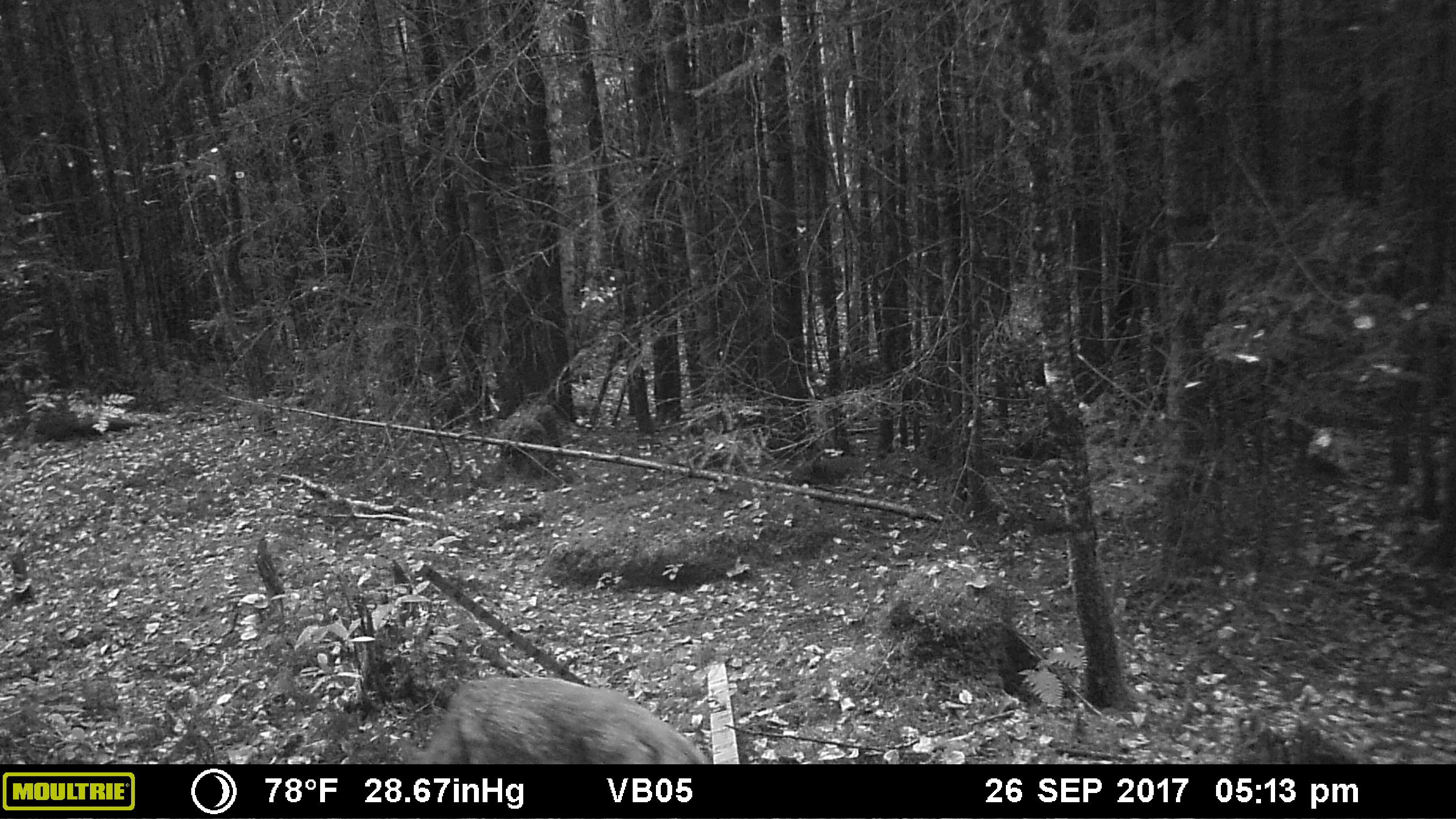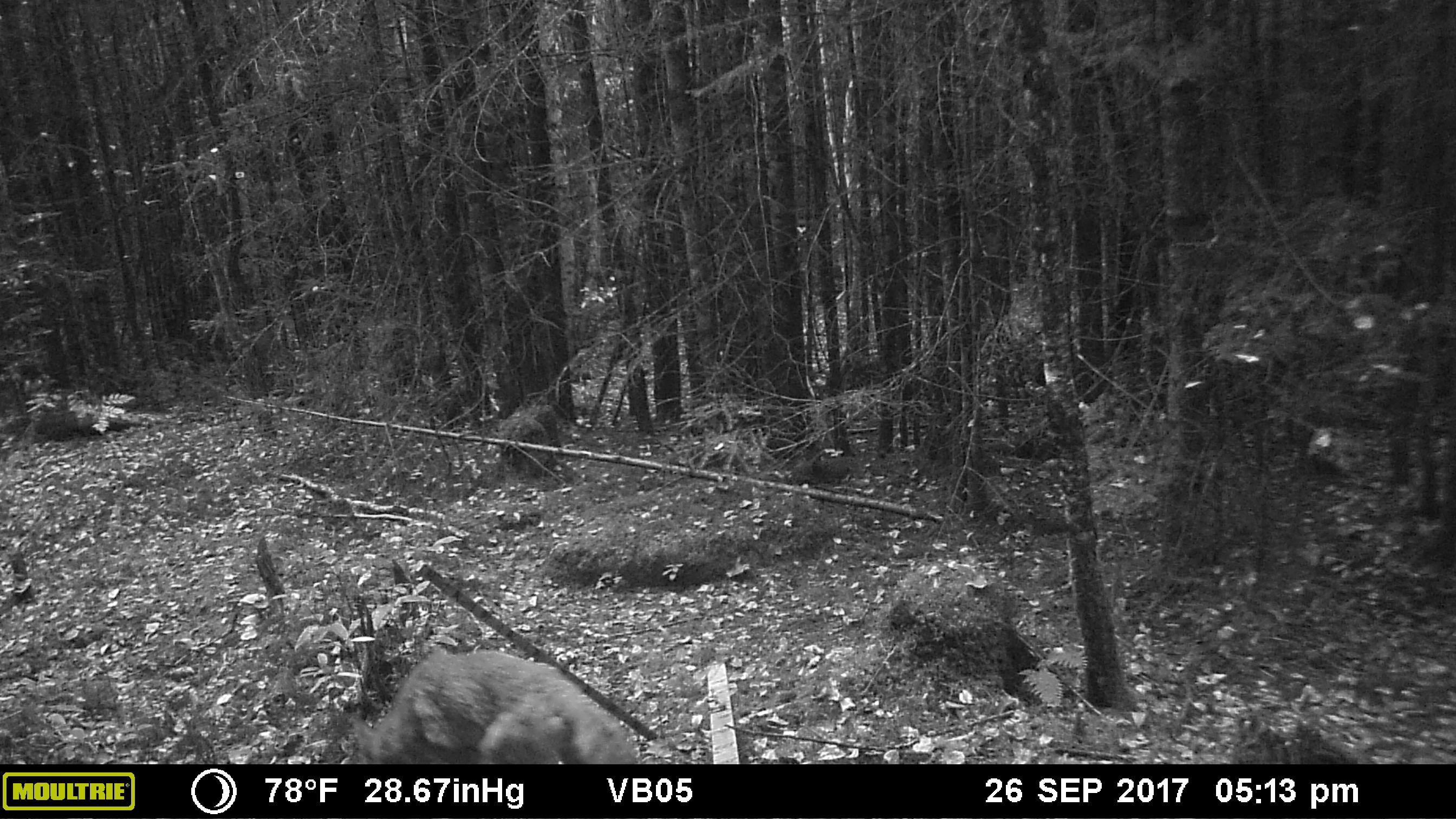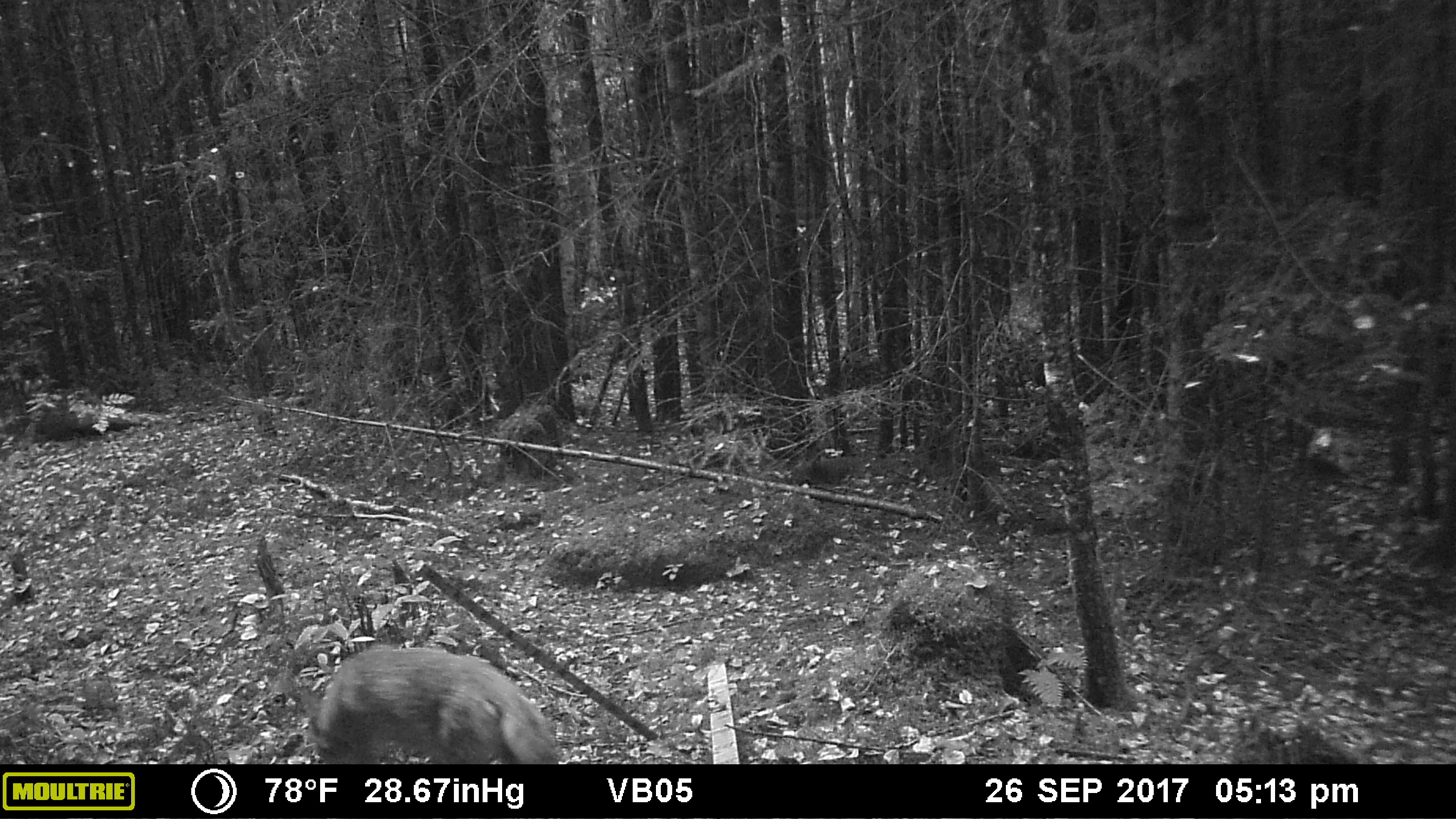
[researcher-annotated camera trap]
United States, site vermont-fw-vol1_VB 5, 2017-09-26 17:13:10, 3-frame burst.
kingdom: Animalia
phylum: Chordata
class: Mammalia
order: Carnivora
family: Canidae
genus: Canis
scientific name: Canis latrans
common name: coyote